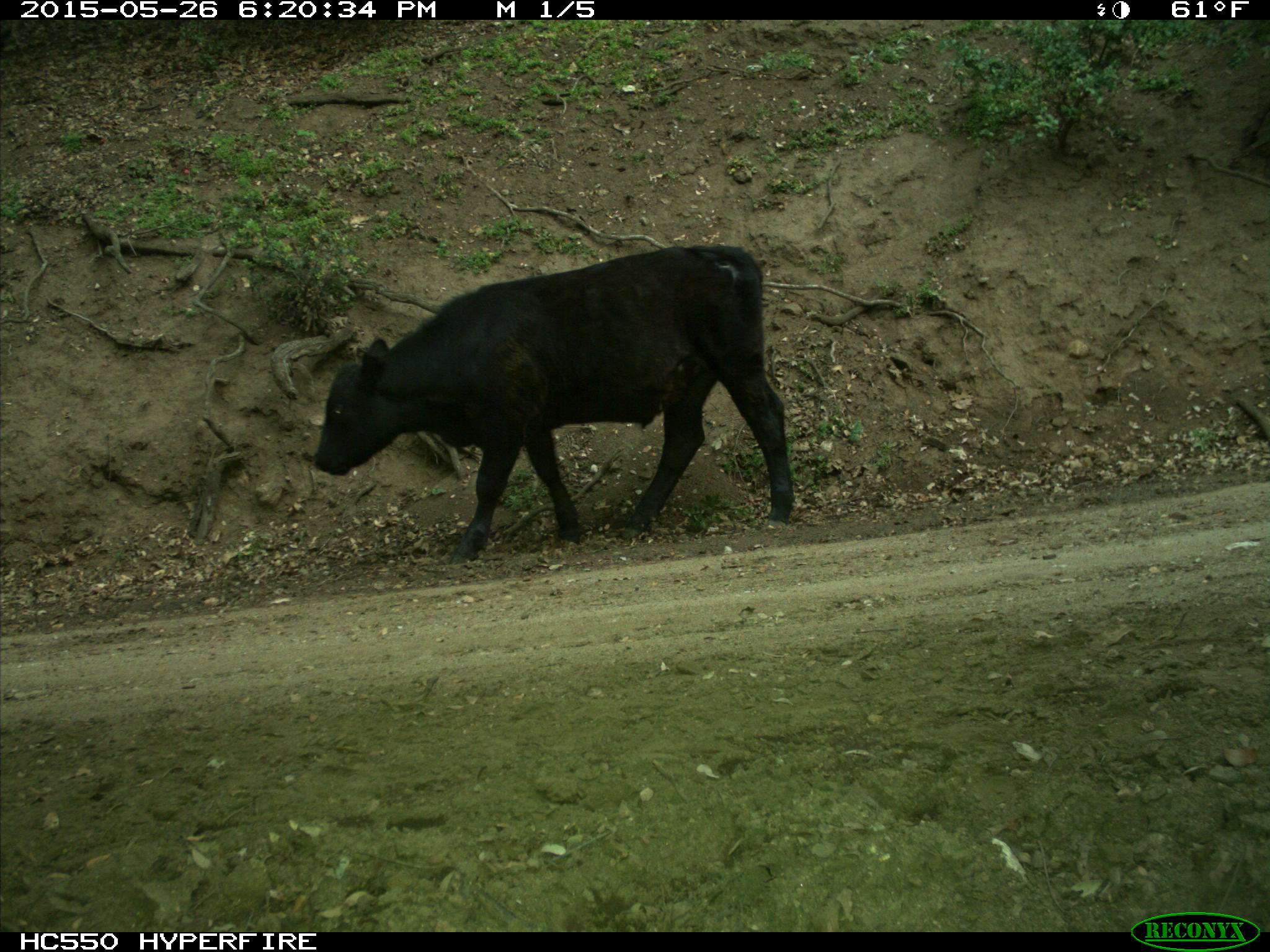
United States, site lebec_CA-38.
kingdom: Animalia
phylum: Chordata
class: Mammalia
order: Artiodactyla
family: Bovidae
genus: Bos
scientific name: Bos taurus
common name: domestic cow